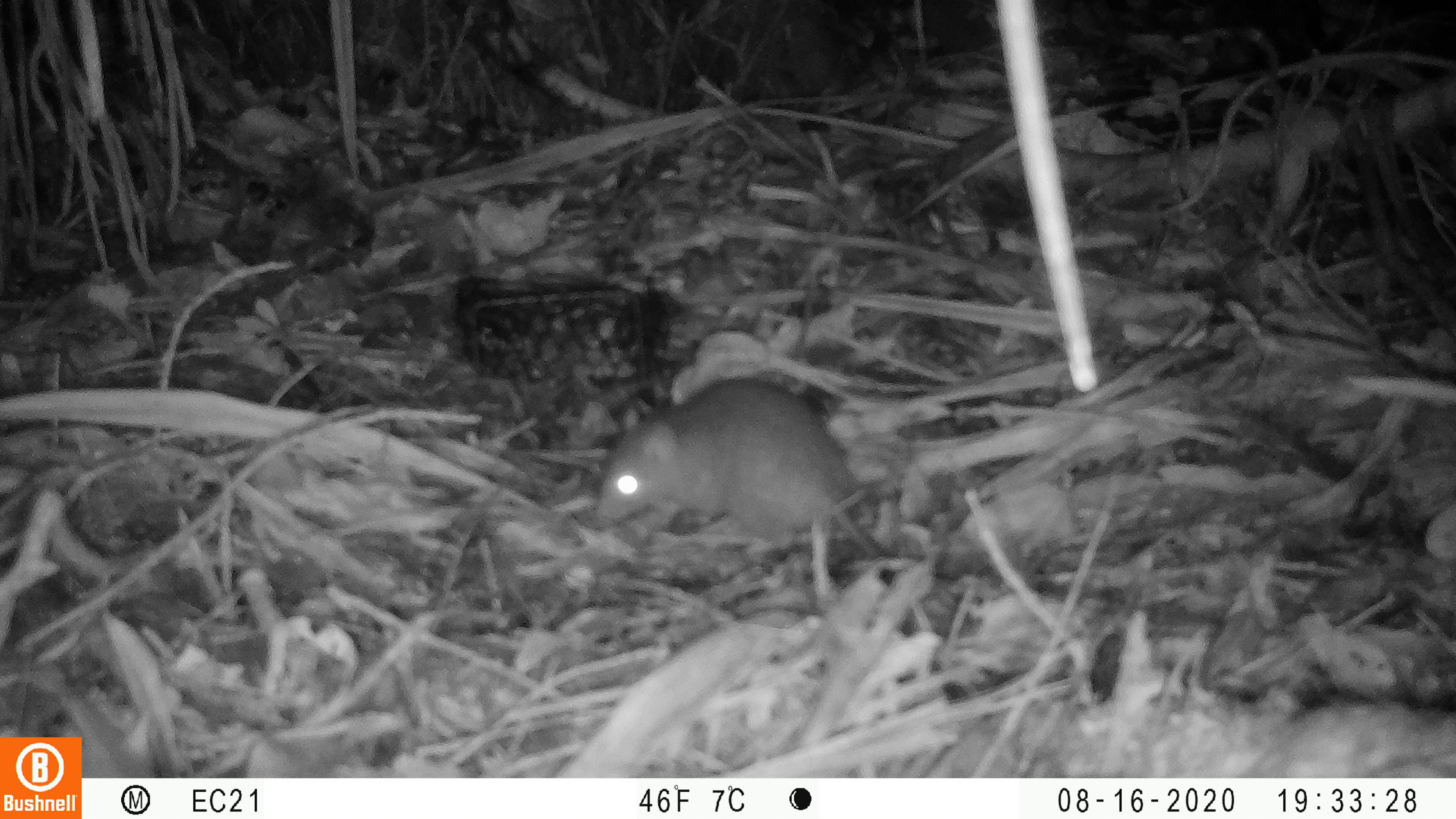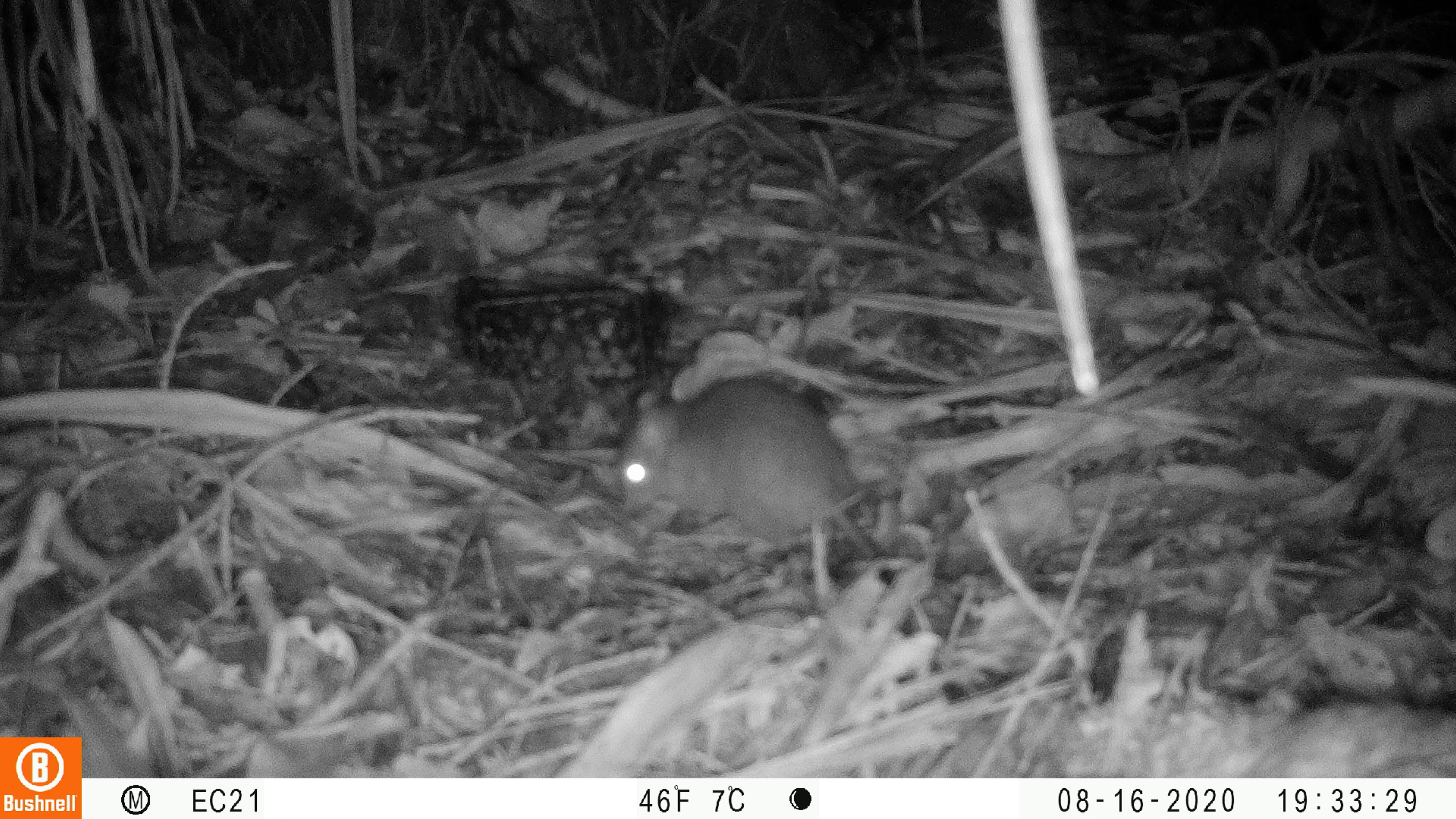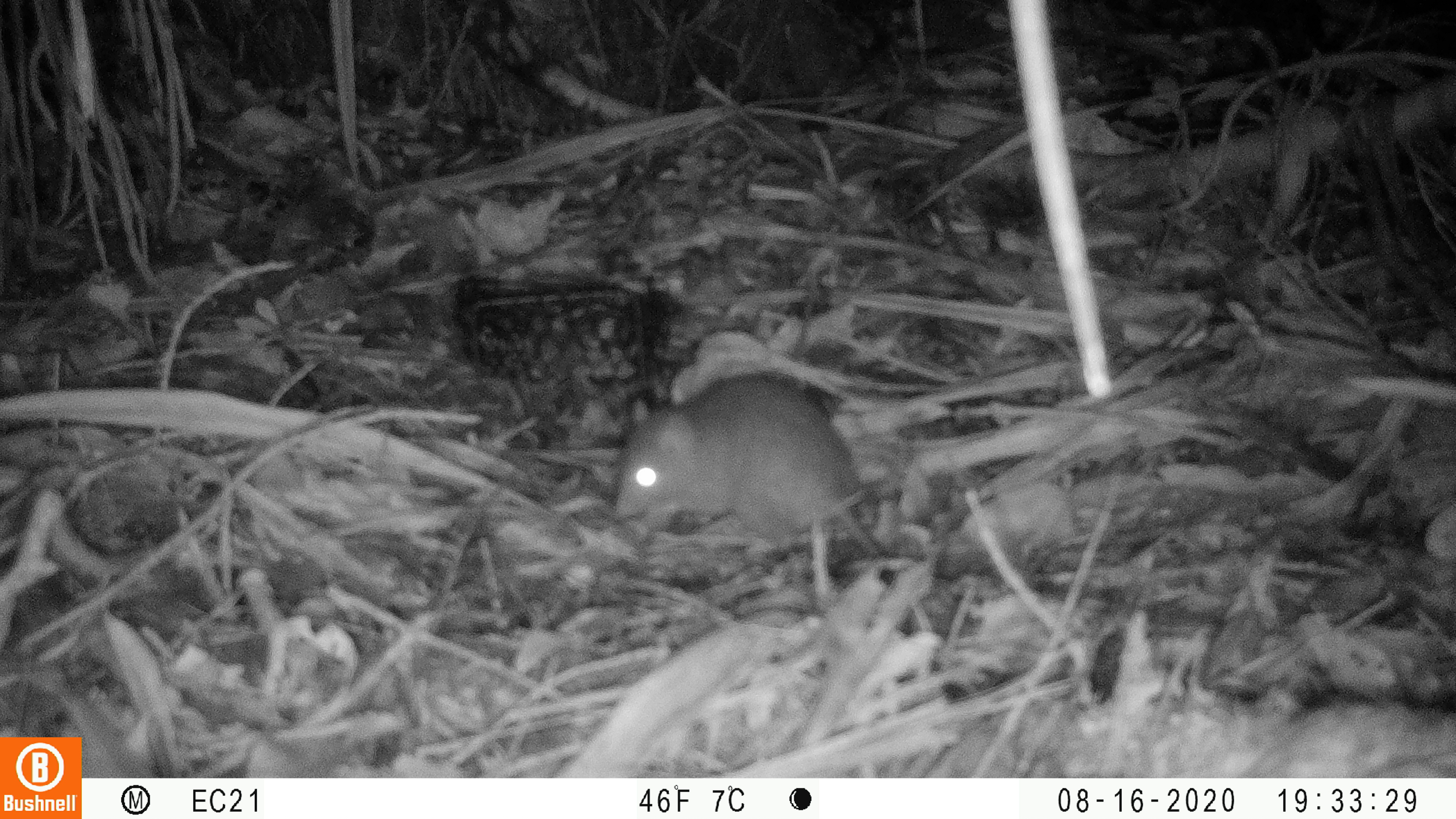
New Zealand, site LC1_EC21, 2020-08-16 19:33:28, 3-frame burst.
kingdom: Animalia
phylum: Chordata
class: Mammalia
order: Rodentia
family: Muridae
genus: Rattus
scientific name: Rattus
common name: rat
Rat (Rattus).